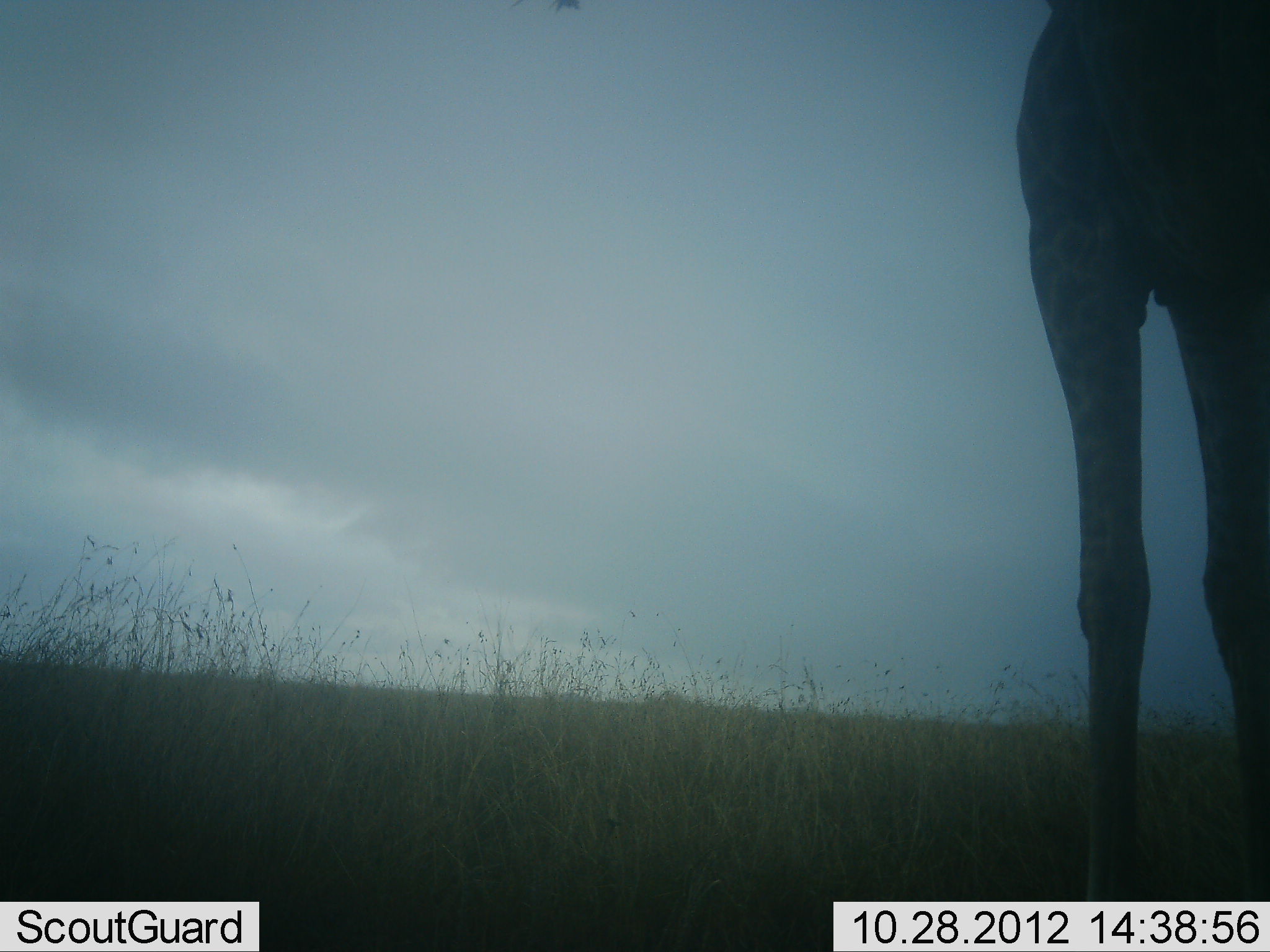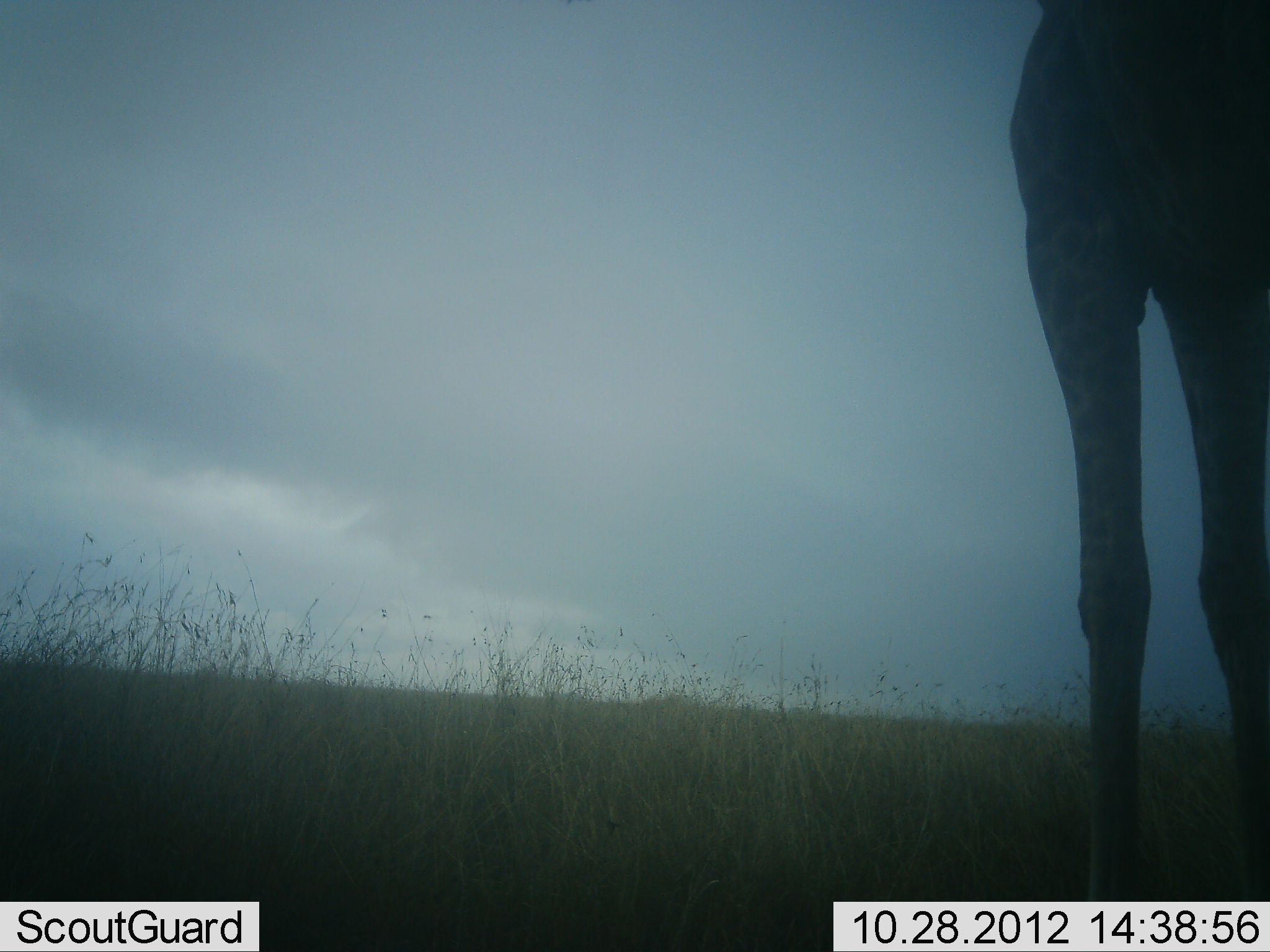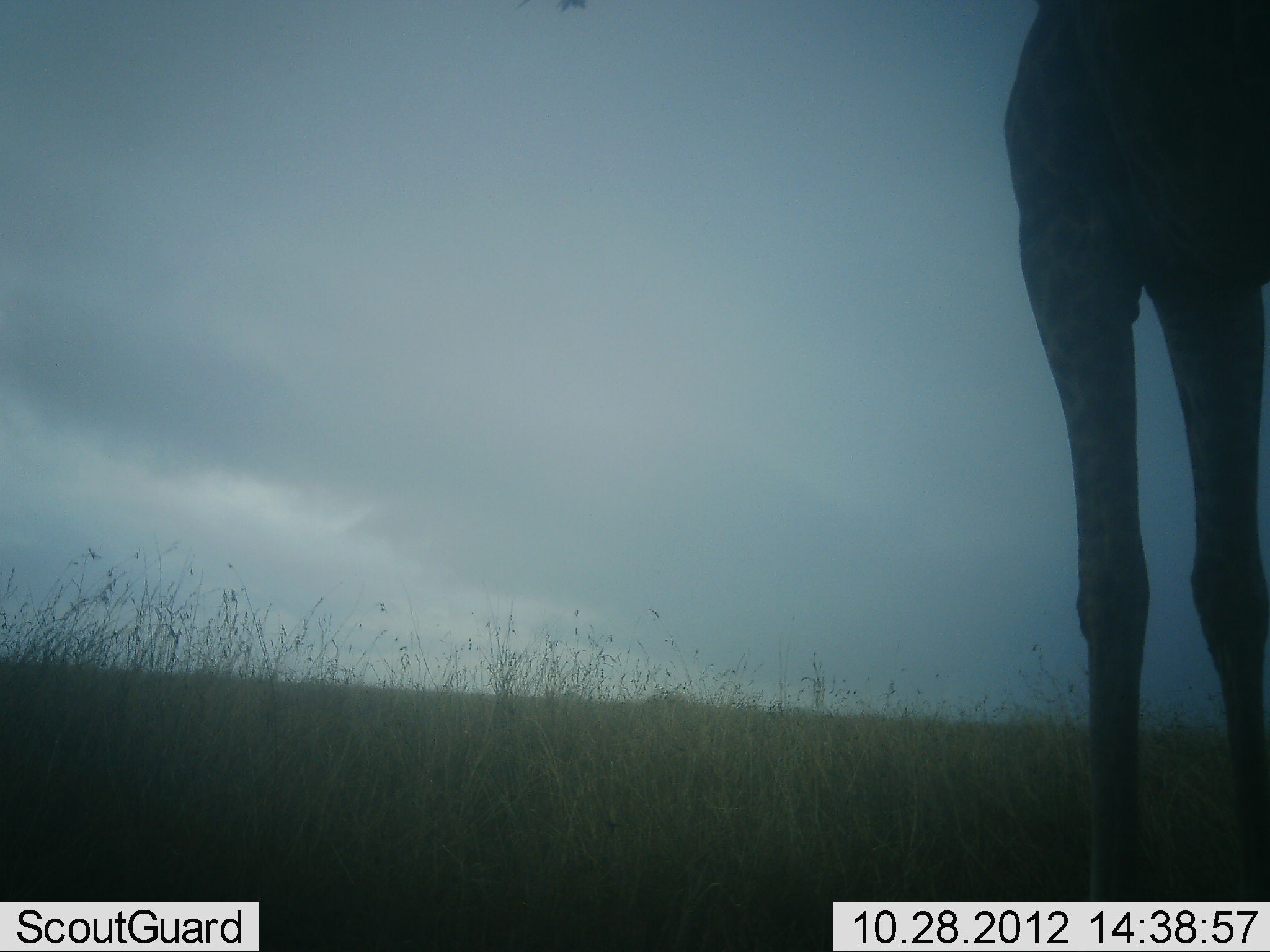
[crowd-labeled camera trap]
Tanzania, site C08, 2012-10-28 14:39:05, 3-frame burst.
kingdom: Animalia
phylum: Chordata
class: Mammalia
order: Artiodactyla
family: Giraffidae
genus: Giraffa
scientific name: Giraffa camelopardalis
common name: giraffe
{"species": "giraffe (Giraffa camelopardalis)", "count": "1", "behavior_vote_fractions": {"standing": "100%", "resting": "0%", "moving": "0%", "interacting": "0%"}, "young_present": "0%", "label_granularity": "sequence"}